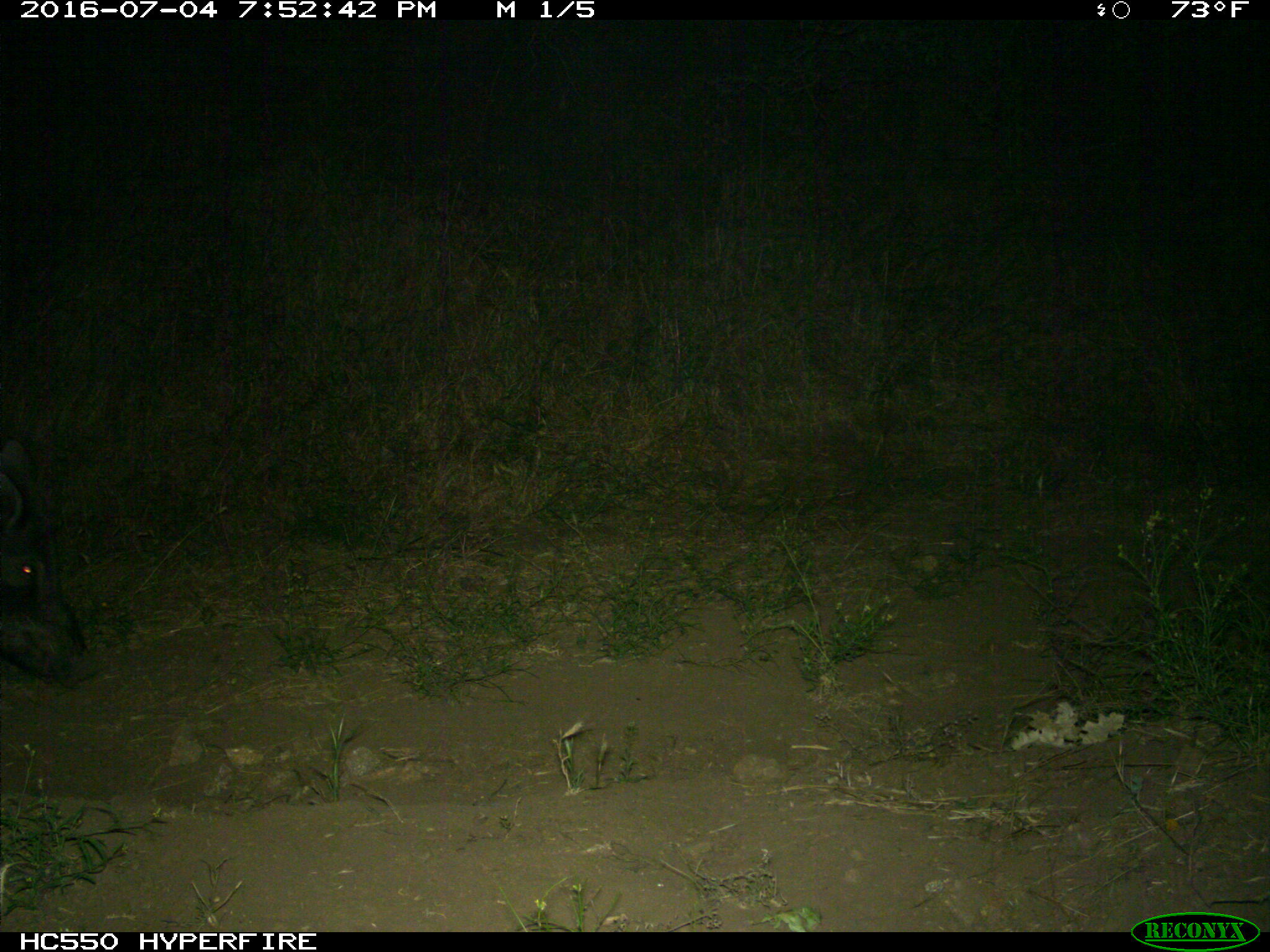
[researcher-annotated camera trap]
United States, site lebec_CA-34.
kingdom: Animalia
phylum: Chordata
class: Mammalia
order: Artiodactyla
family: Suidae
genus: Sus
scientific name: Sus scrofa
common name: wild boar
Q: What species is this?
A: Sus scrofa (wild boar).